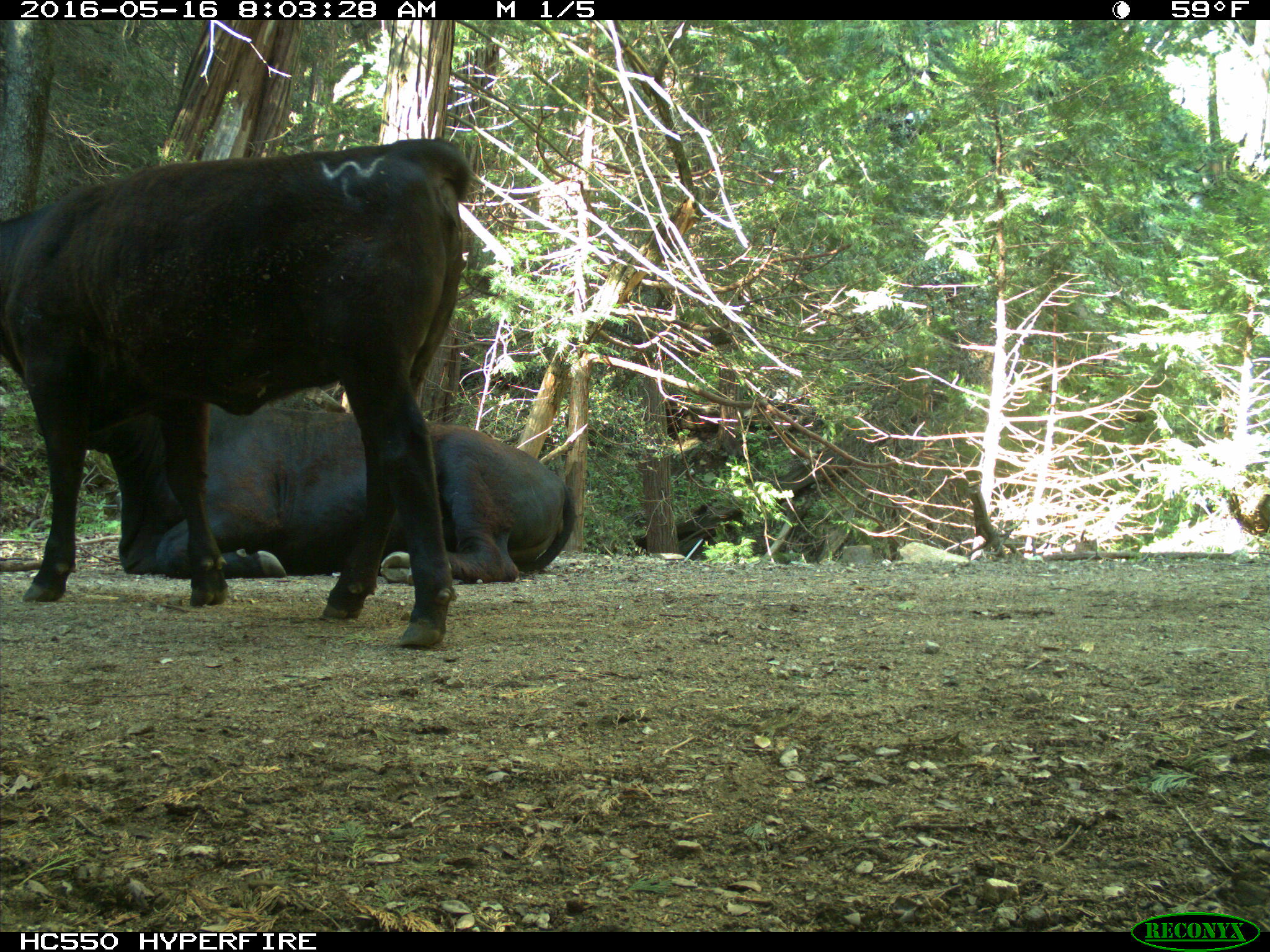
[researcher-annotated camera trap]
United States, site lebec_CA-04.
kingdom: Animalia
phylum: Chordata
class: Mammalia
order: Artiodactyla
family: Bovidae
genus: Bos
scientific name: Bos taurus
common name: domestic cow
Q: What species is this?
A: Bos taurus (domestic cow).